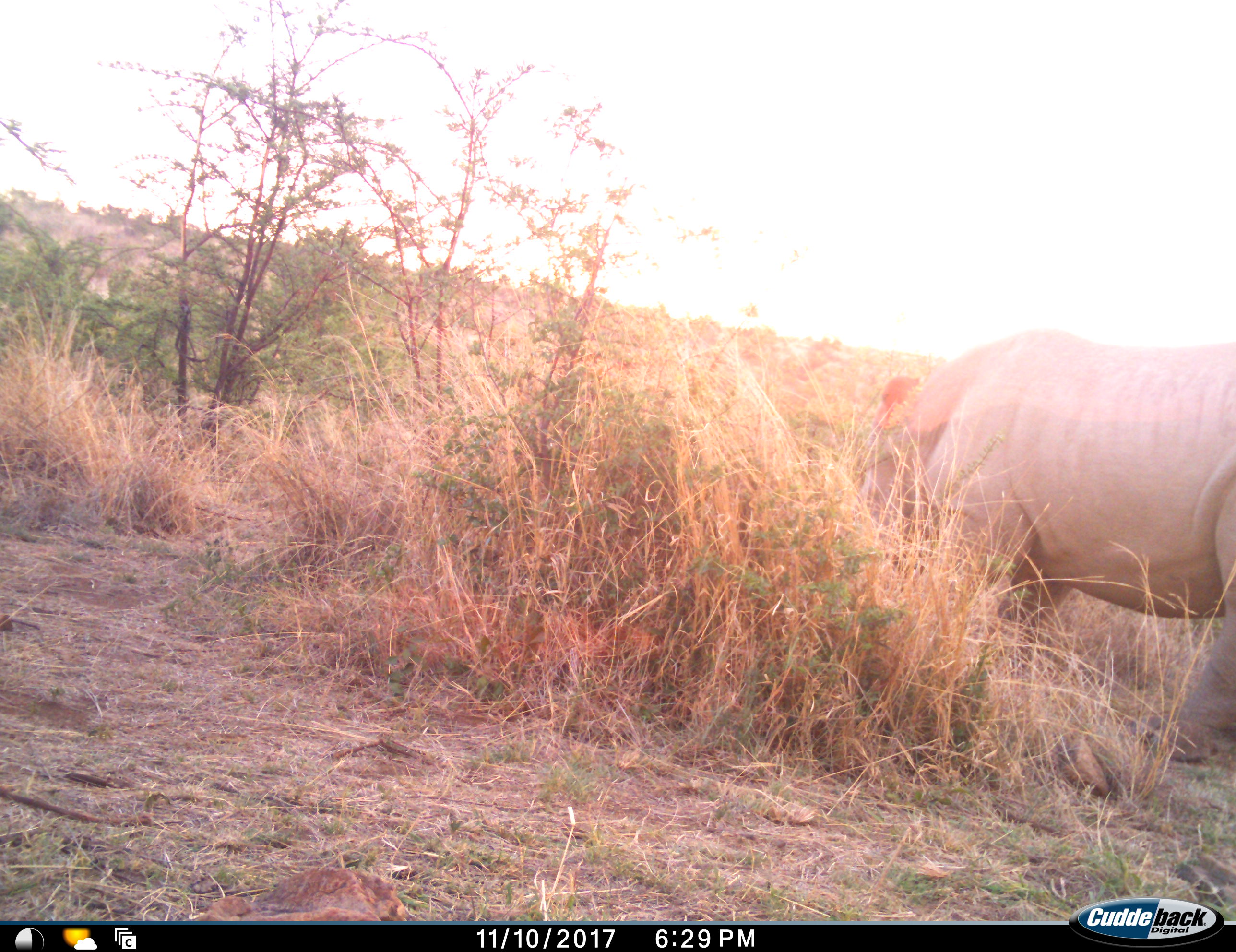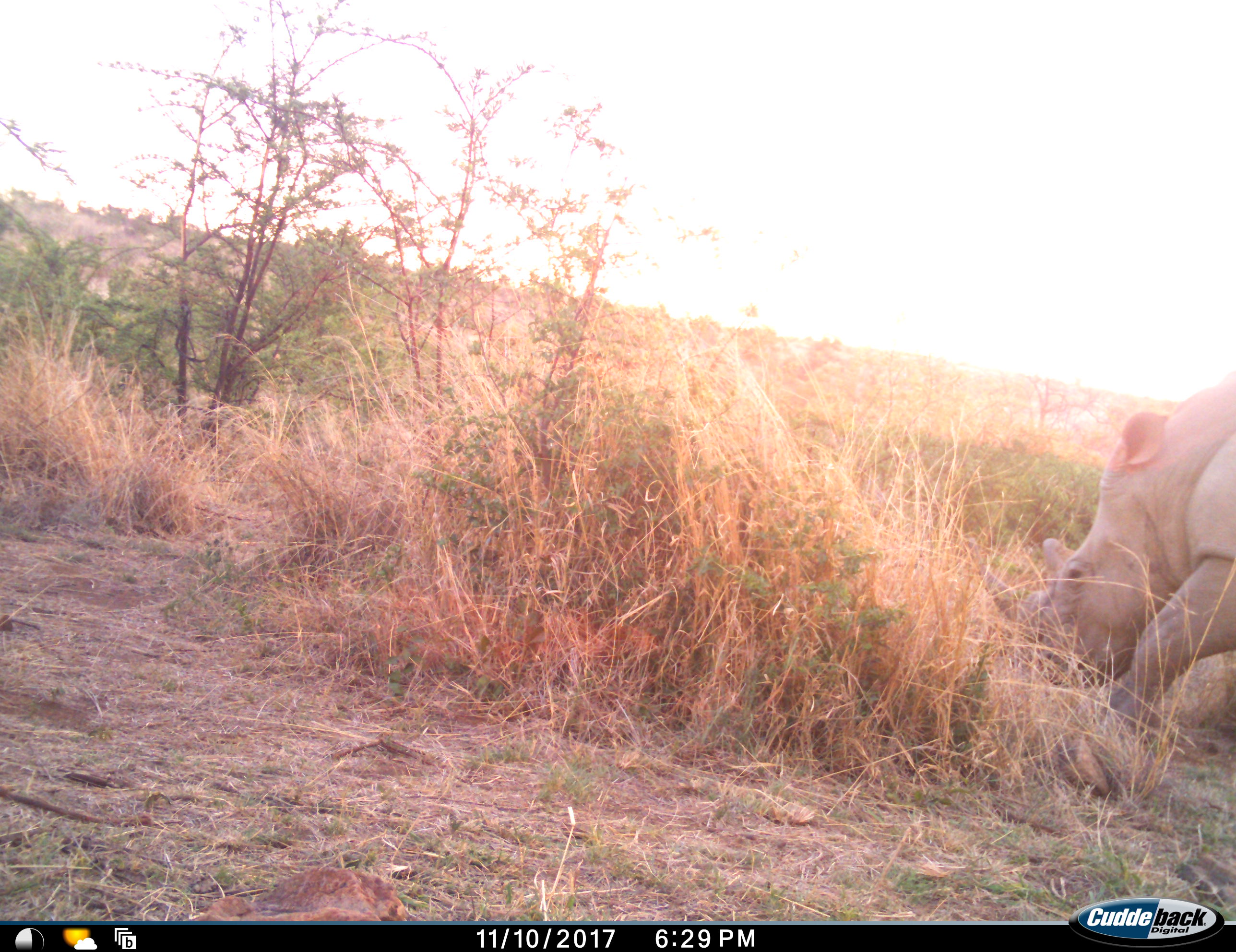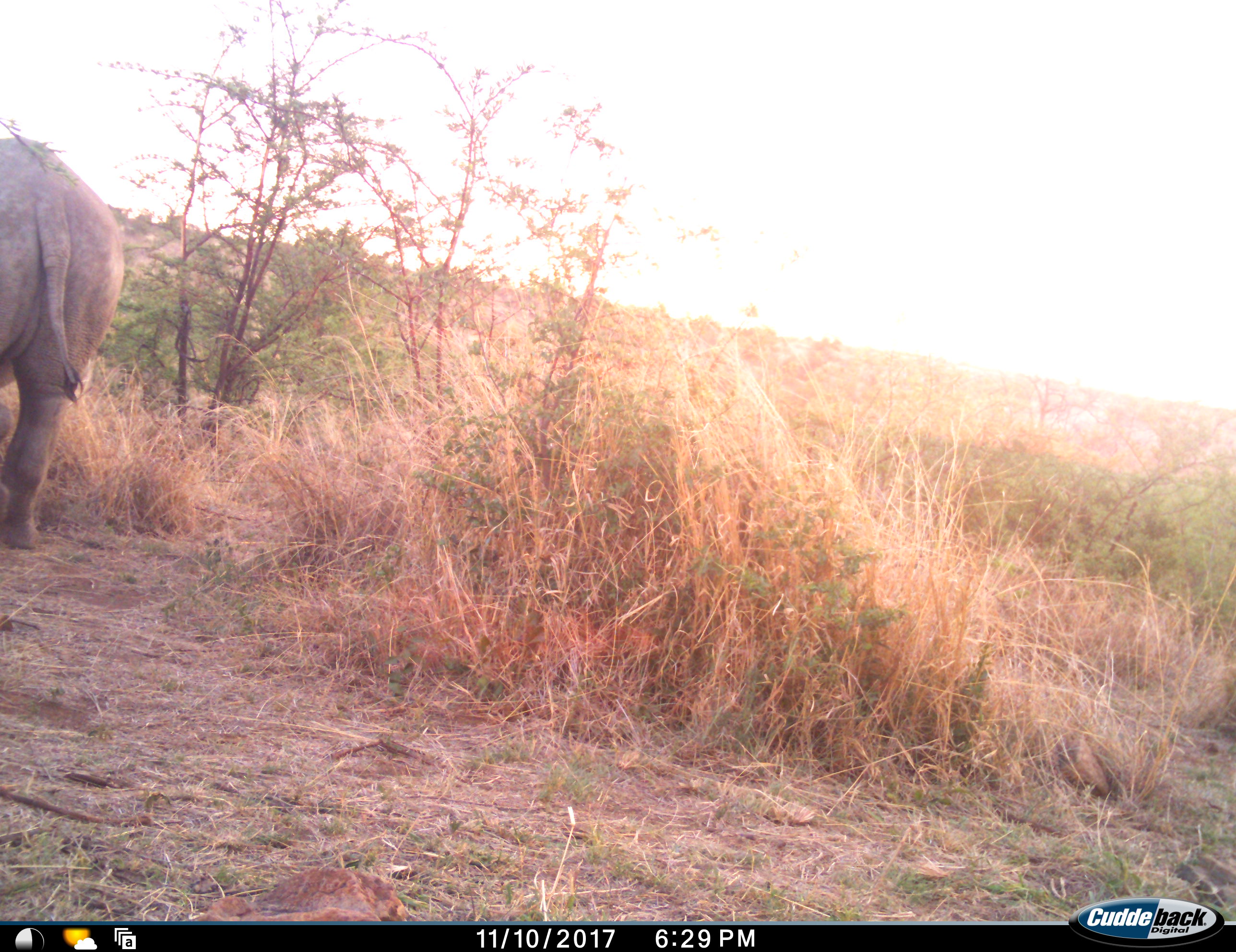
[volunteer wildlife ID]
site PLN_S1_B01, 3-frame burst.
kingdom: Animalia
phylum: Chordata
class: Mammalia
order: Perissodactyla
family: Rhinocerotidae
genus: Ceratotherium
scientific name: Ceratotherium simum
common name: white rhinoceros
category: rhinoceroswhite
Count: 1.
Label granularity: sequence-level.